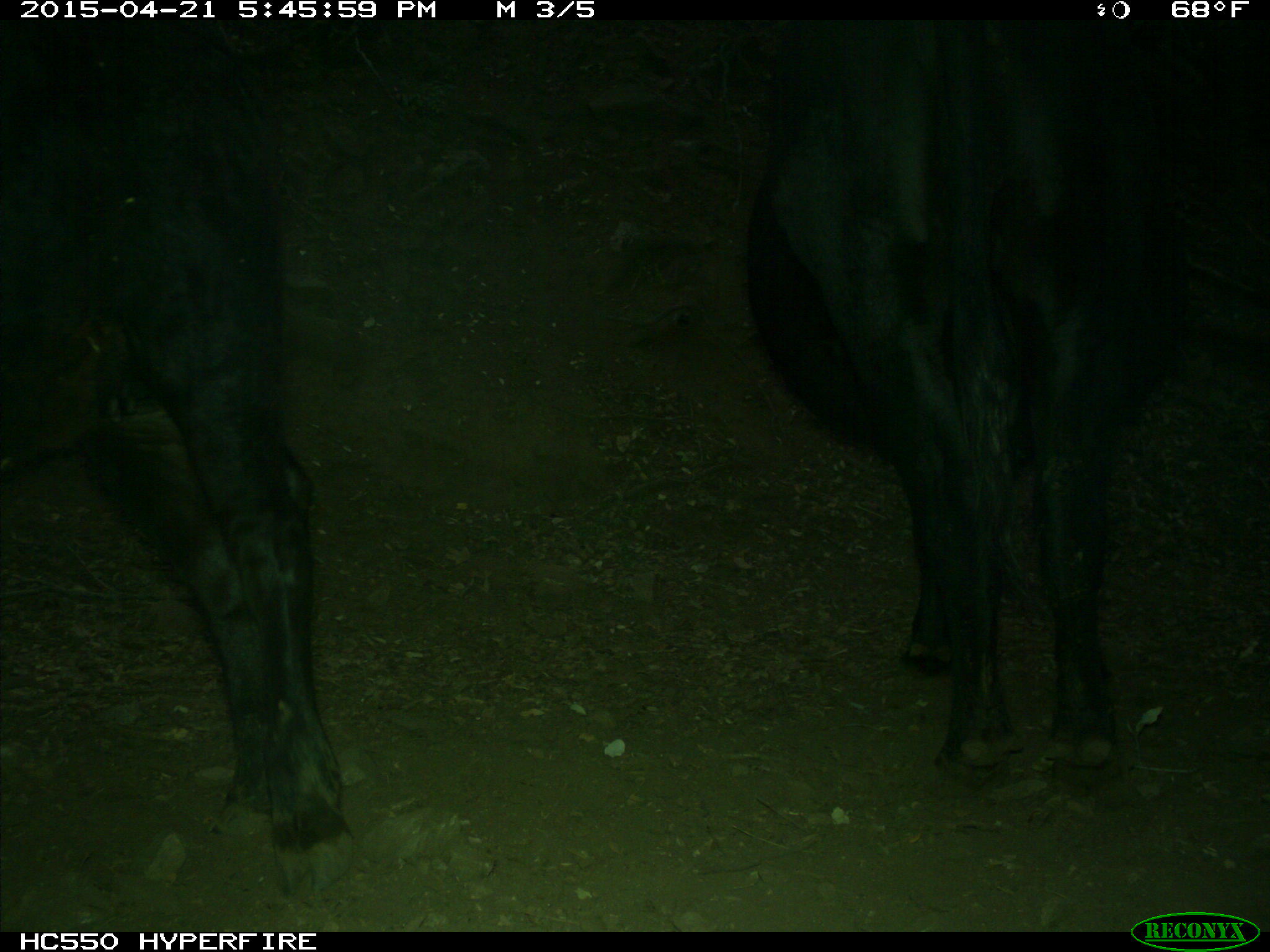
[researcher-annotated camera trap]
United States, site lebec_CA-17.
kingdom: Animalia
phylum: Chordata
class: Mammalia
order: Artiodactyla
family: Bovidae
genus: Bos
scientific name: Bos taurus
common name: domestic cow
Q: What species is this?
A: Bos taurus (domestic cow).